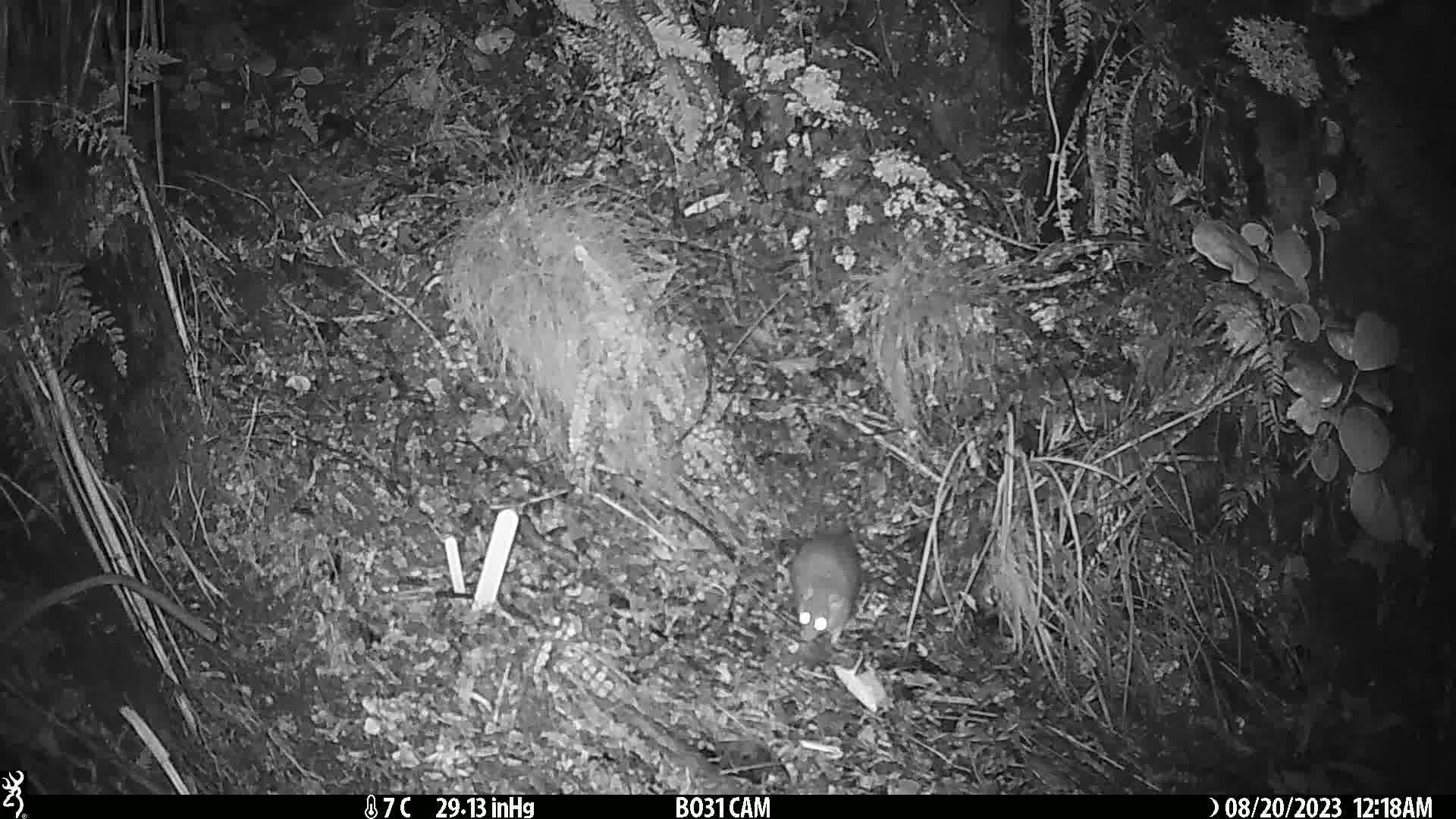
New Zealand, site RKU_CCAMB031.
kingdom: Animalia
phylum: Chordata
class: Mammalia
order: Rodentia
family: Muridae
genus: Rattus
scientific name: Rattus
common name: rat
Rat (Rattus).